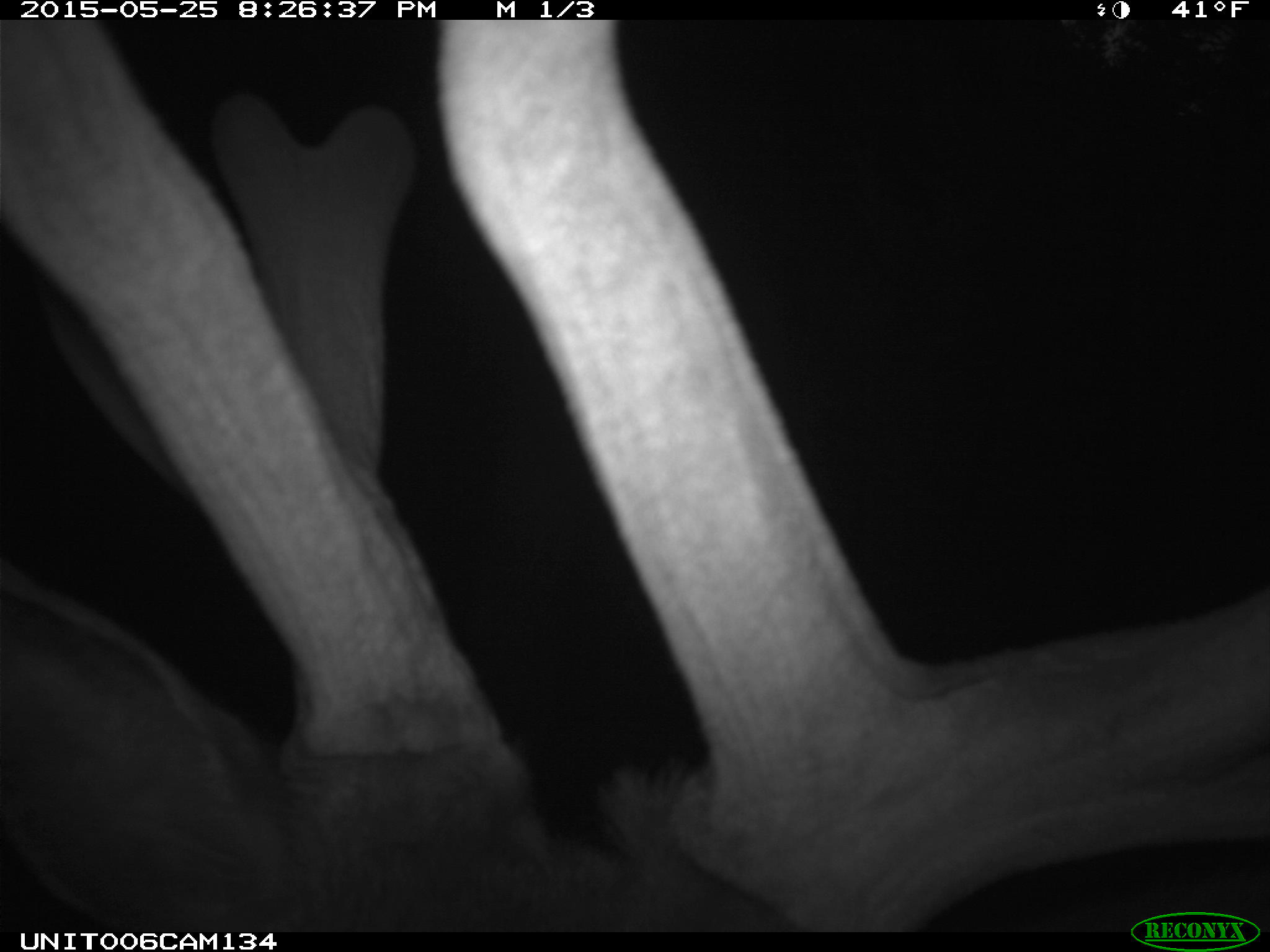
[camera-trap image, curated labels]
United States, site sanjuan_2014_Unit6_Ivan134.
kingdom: Animalia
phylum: Chordata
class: Mammalia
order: Artiodactyla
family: Cervidae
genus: Cervus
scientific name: Cervus elaphus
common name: red deer